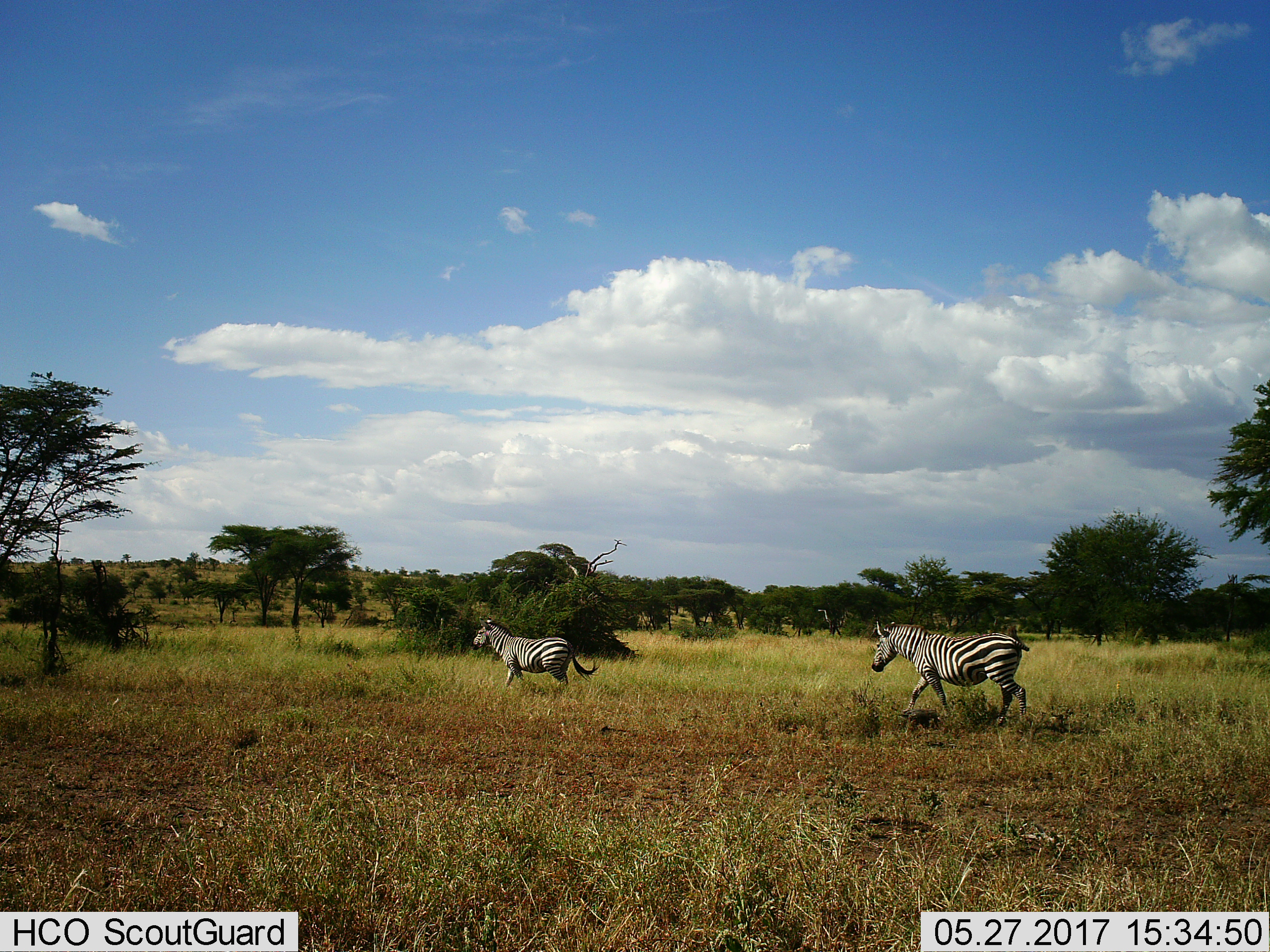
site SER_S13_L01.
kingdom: Animalia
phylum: Chordata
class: Mammalia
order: Perissodactyla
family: Equidae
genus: Equus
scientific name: Equus quagga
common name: plains zebra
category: zebraplains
Zebraplains (plains zebra) (Equus quagga), count 2. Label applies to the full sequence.